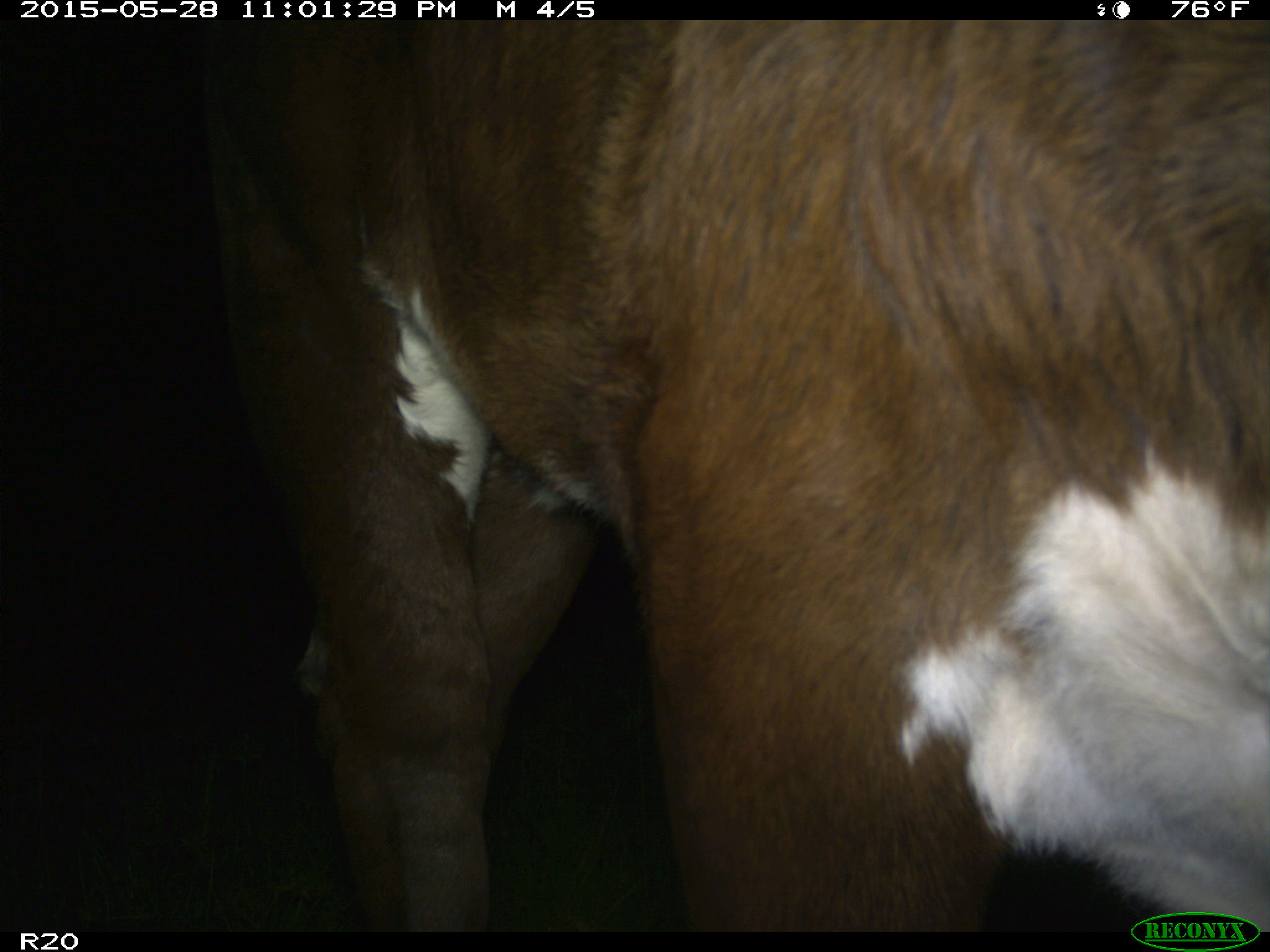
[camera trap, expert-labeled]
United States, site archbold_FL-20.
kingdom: Animalia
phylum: Chordata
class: Mammalia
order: Artiodactyla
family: Bovidae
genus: Bos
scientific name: Bos taurus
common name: domestic cow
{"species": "Bos taurus (domestic cow)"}